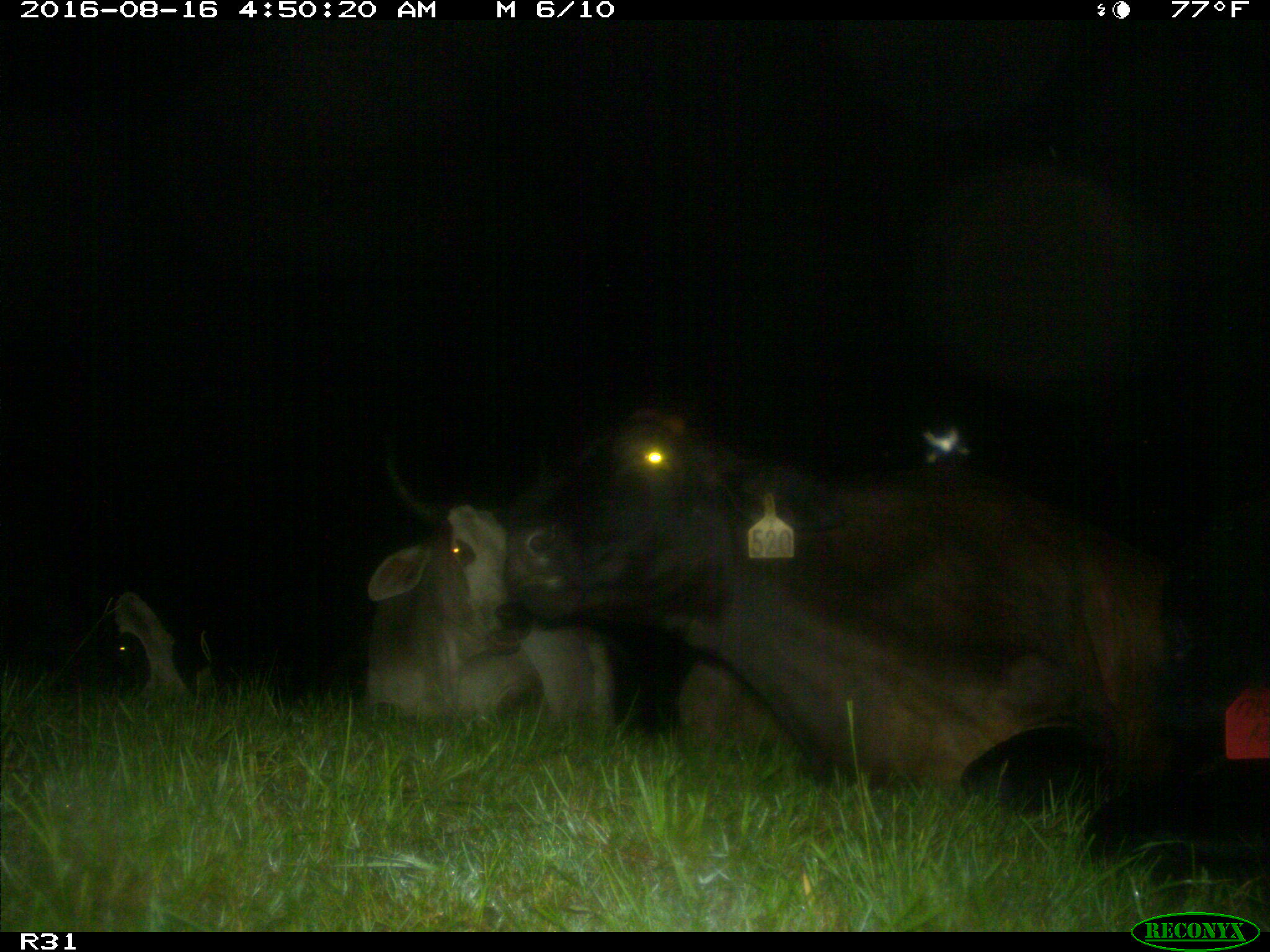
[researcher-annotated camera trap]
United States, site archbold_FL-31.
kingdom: Animalia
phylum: Chordata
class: Mammalia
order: Artiodactyla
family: Bovidae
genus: Bos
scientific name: Bos taurus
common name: domestic cow